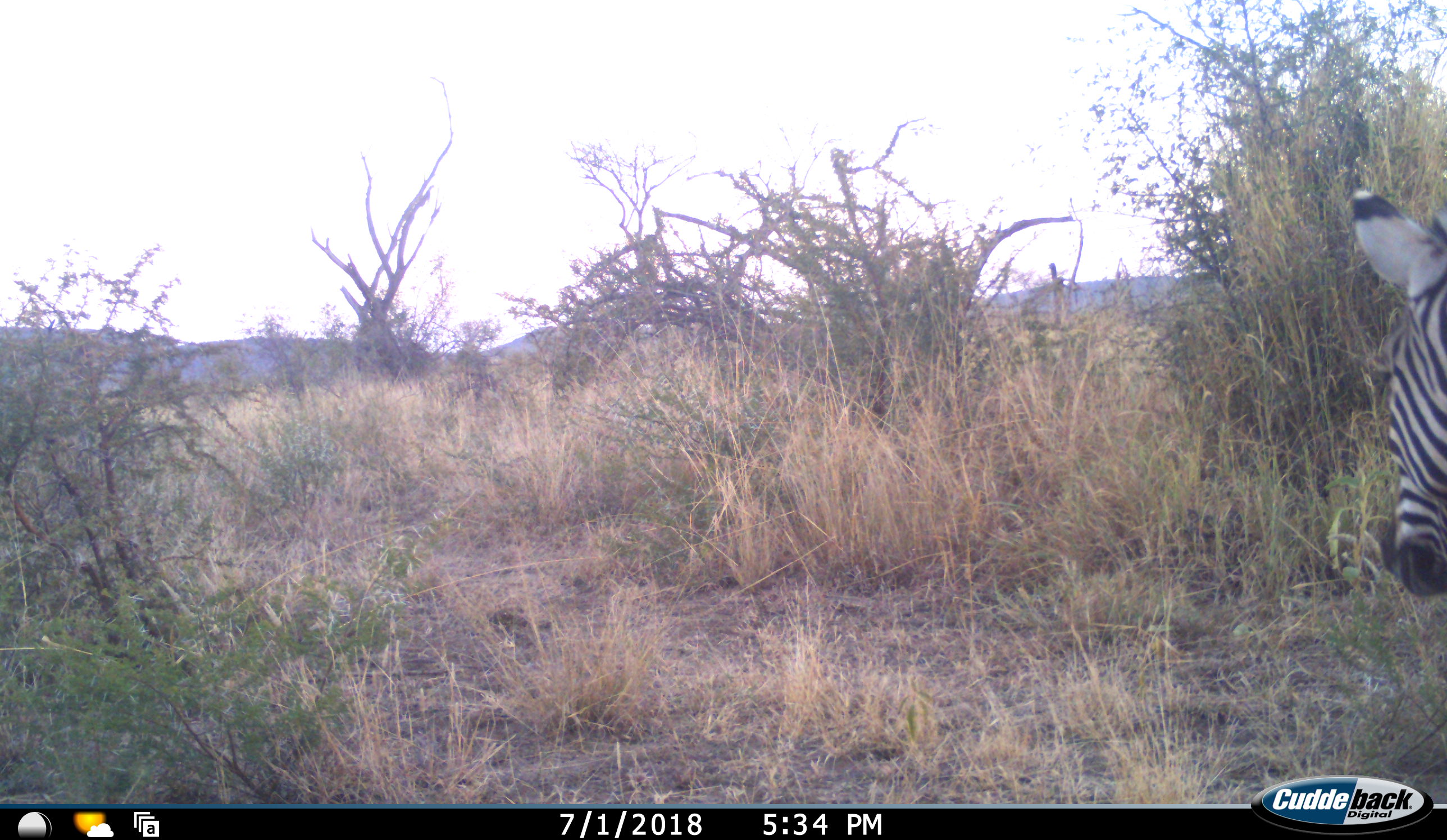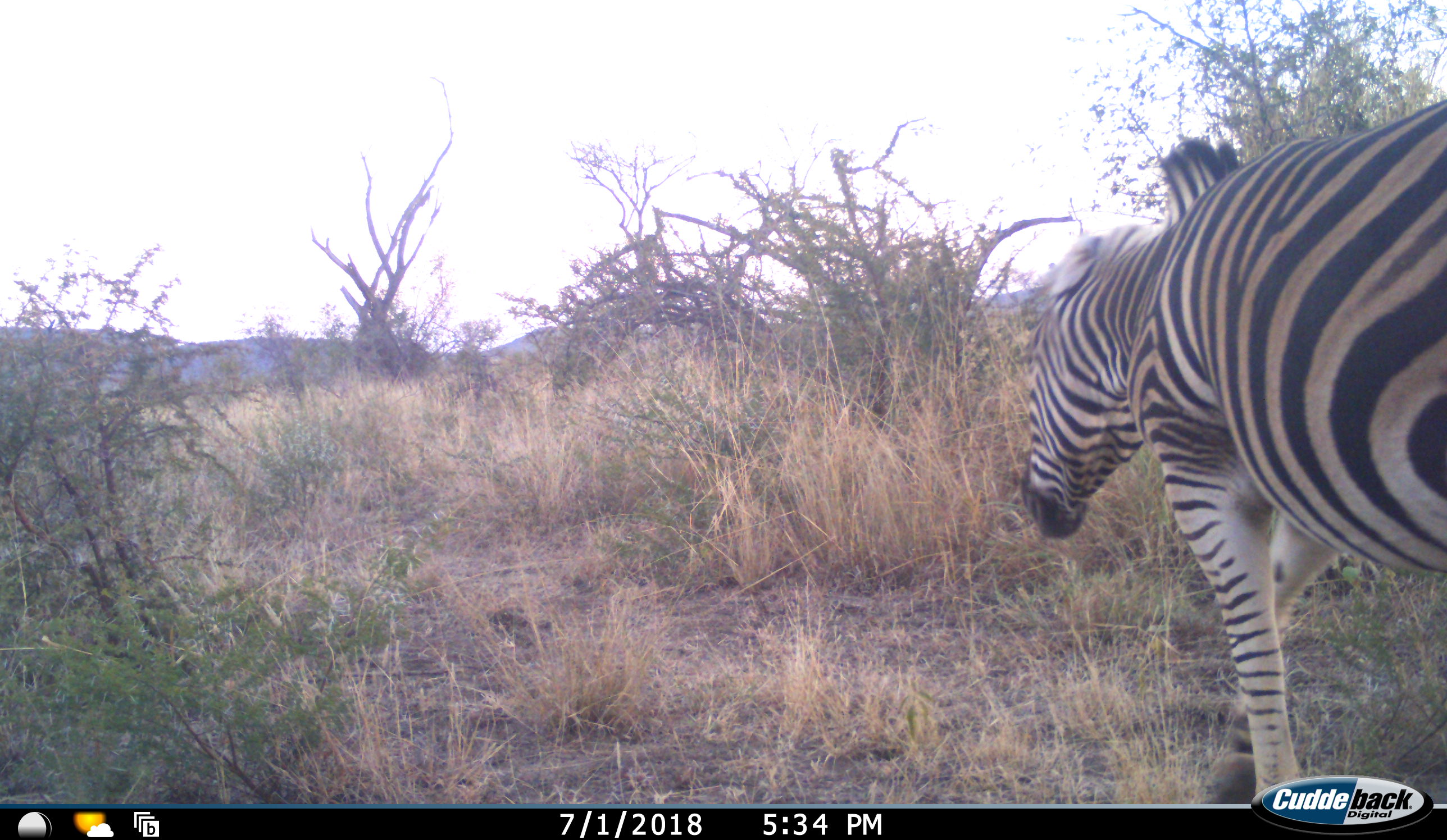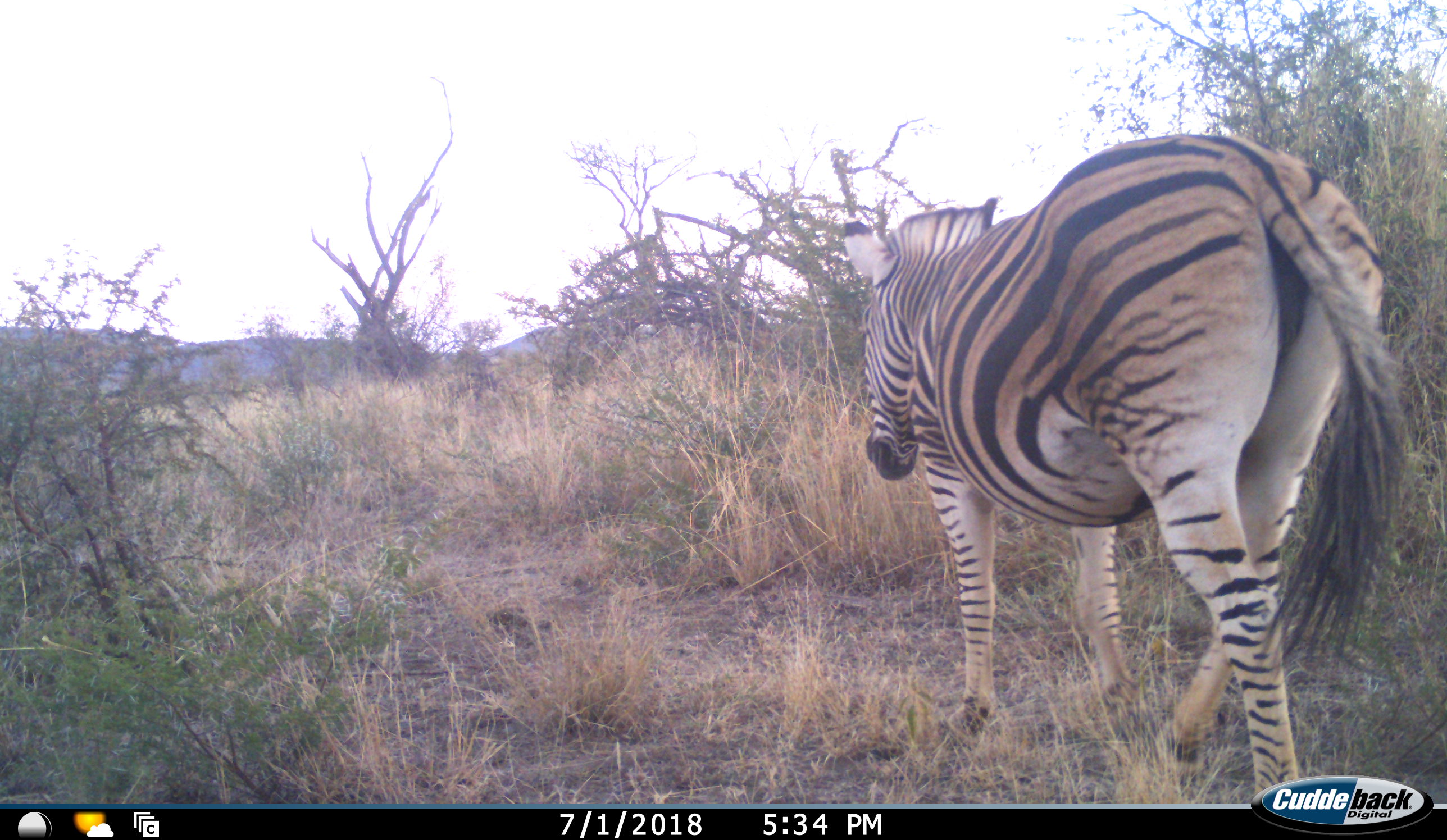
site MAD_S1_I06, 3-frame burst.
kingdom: Animalia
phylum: Chordata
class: Mammalia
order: Perissodactyla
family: Equidae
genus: Equus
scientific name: Equus quagga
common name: plains zebra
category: zebraplains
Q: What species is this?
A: Zebraplains (plains zebra) (Equus quagga).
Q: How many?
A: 1.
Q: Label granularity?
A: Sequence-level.